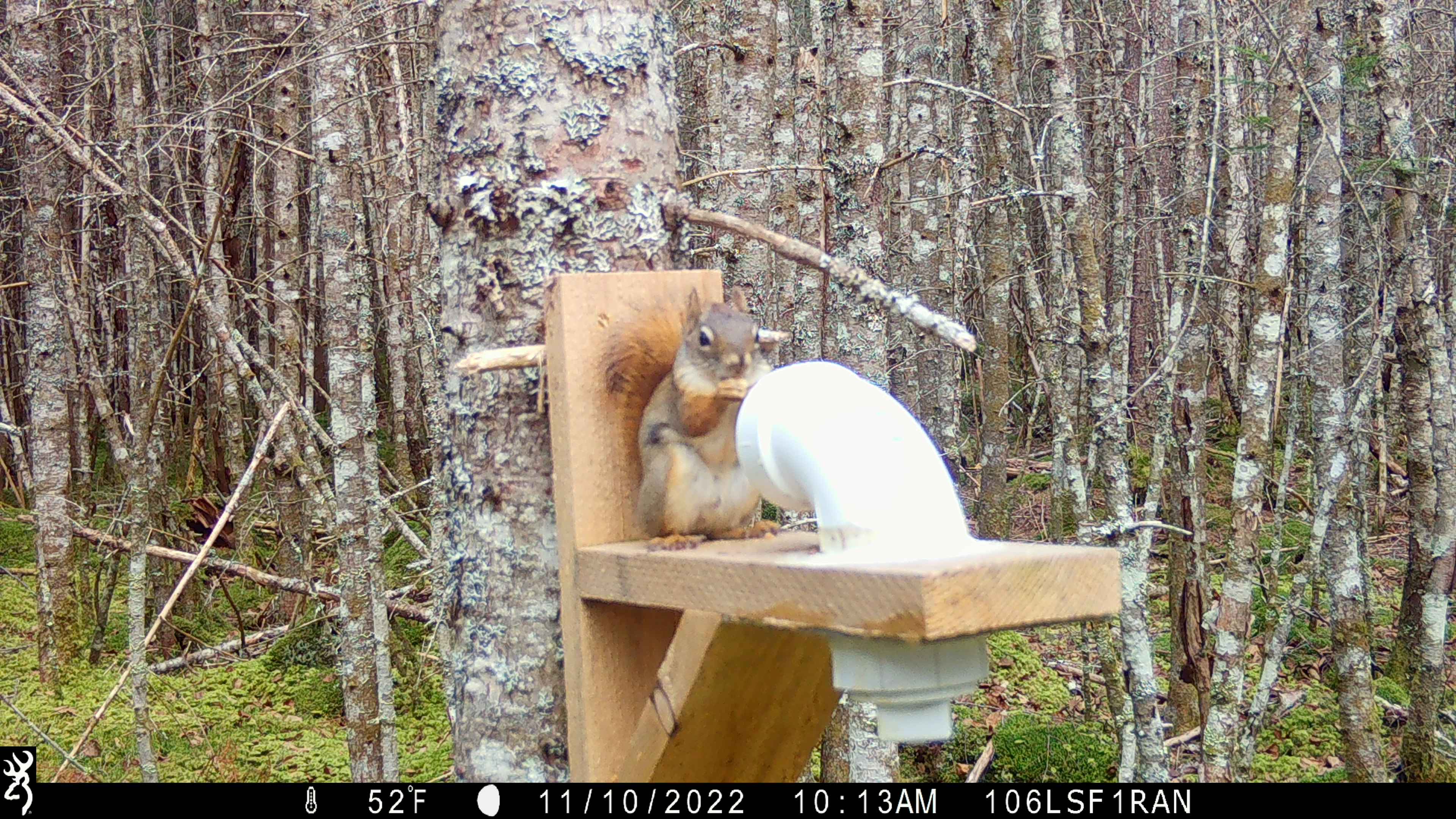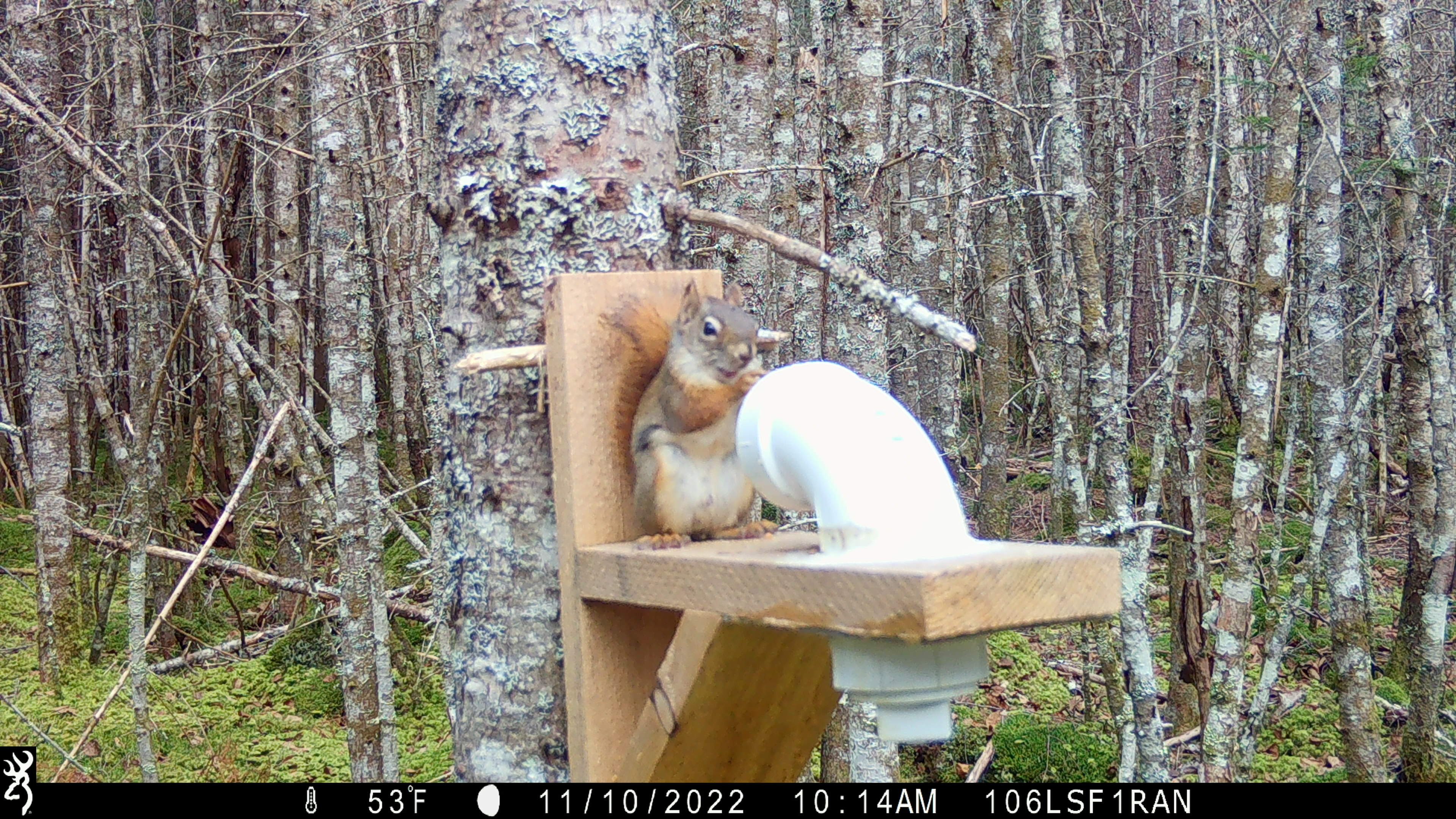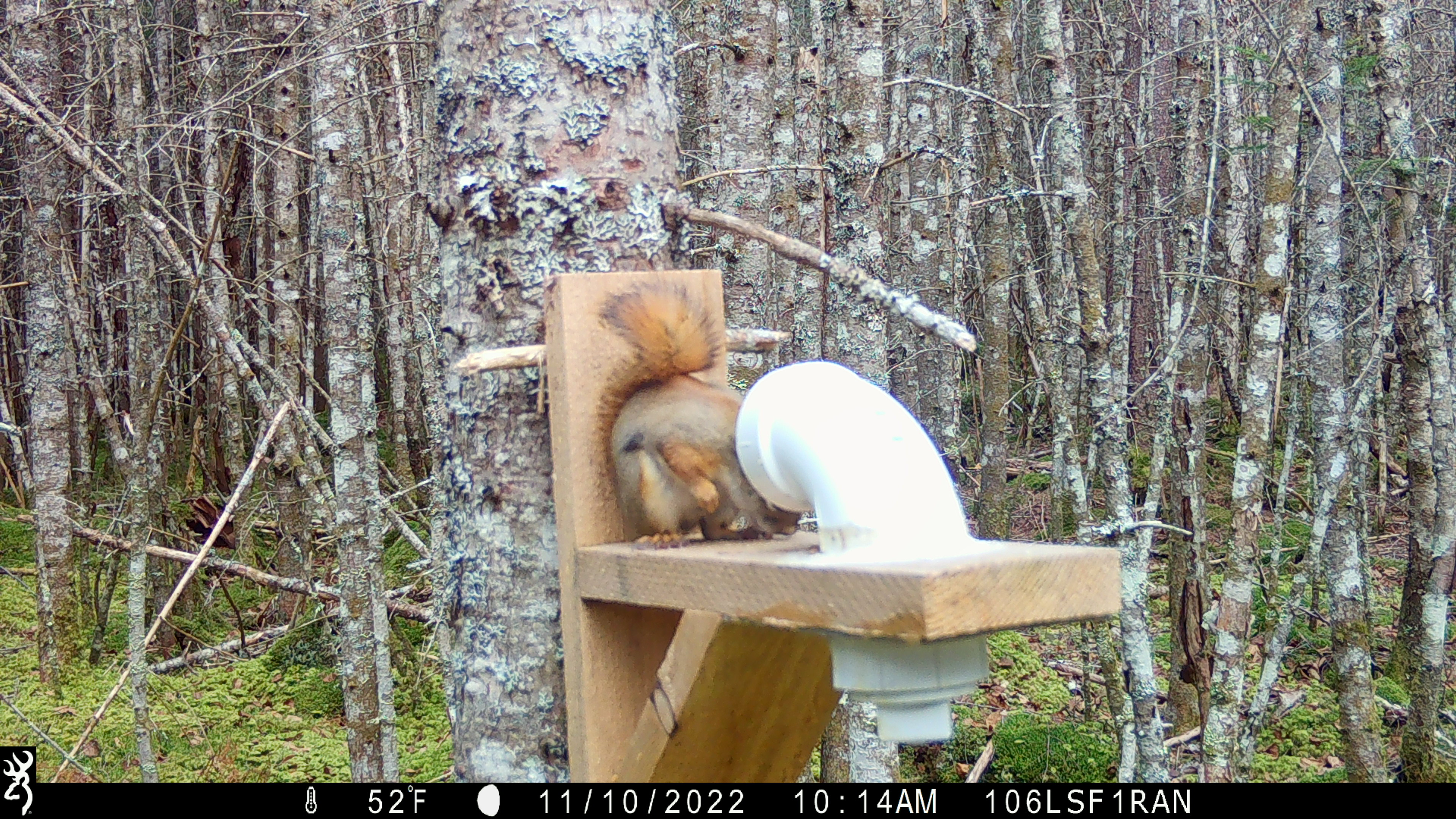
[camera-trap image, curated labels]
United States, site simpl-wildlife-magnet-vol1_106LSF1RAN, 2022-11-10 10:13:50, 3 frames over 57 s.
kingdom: Animalia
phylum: Chordata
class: Mammalia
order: Rodentia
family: Sciuridae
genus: Tamiasciurus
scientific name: Tamiasciurus hudsonicus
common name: red squirrel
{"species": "red squirrel (Tamiasciurus hudsonicus)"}